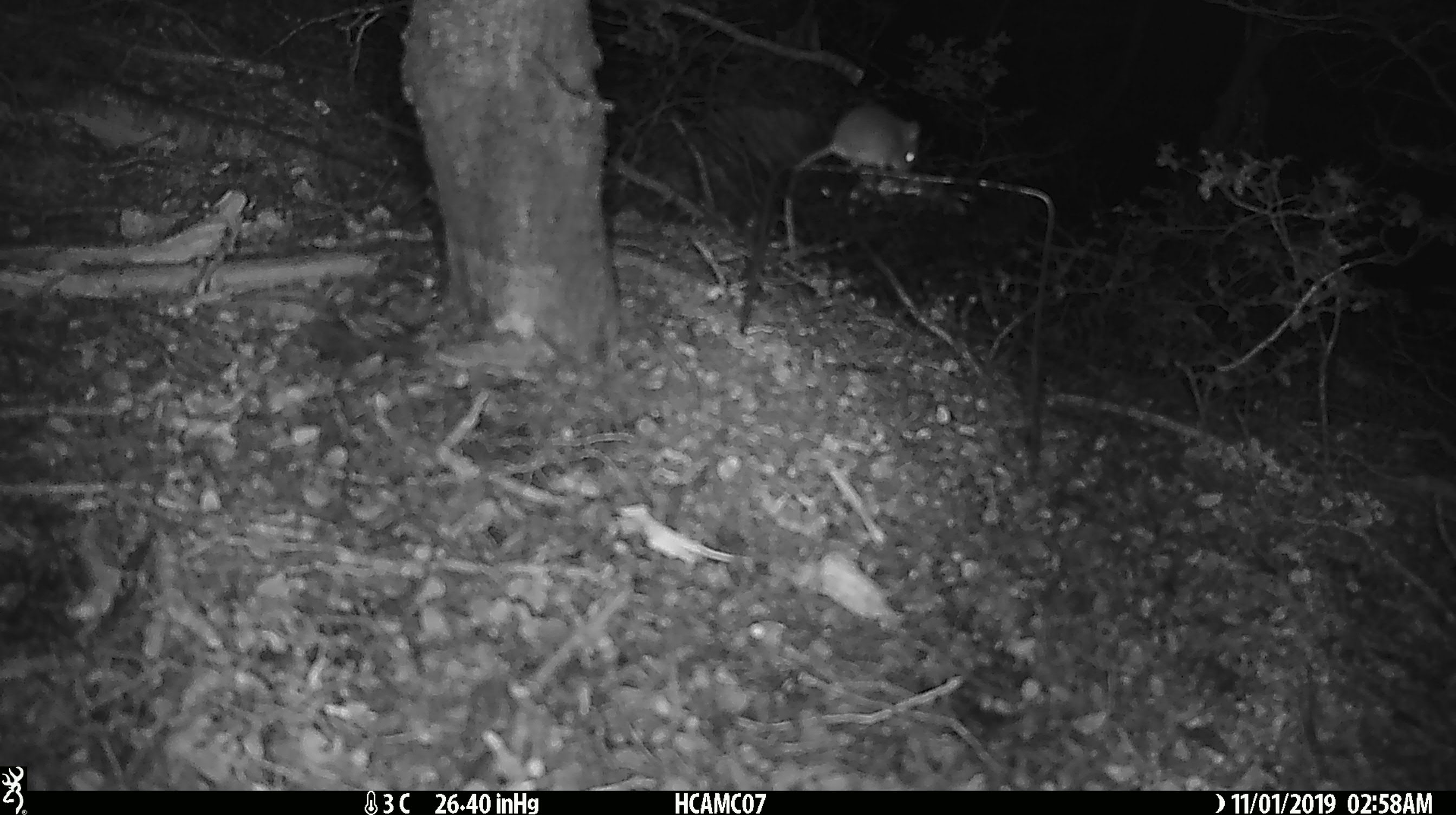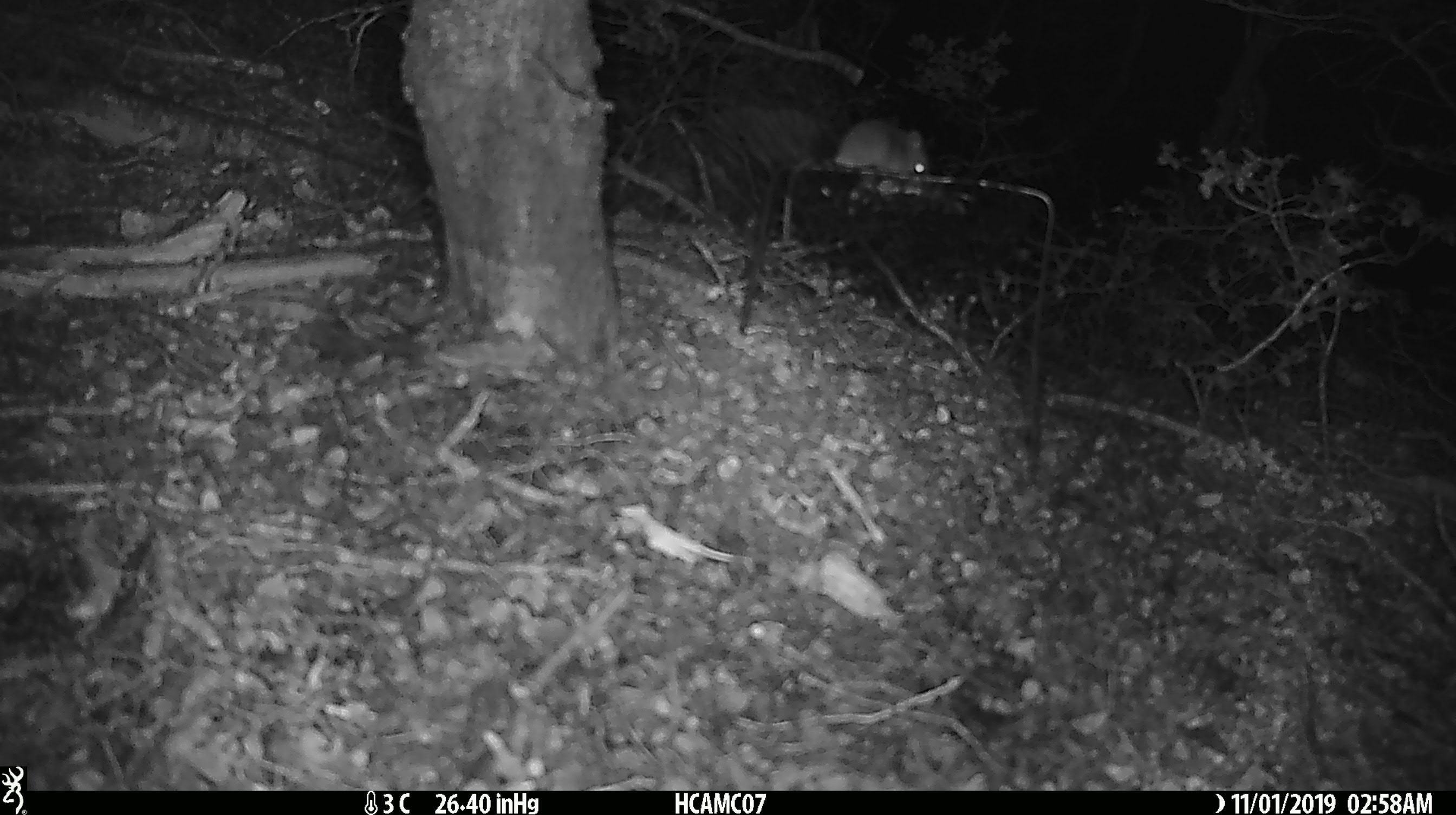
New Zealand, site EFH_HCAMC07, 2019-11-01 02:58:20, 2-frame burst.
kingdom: Animalia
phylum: Chordata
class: Mammalia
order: Rodentia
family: Muridae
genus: Mus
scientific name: Mus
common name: mouse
Mouse (Mus).